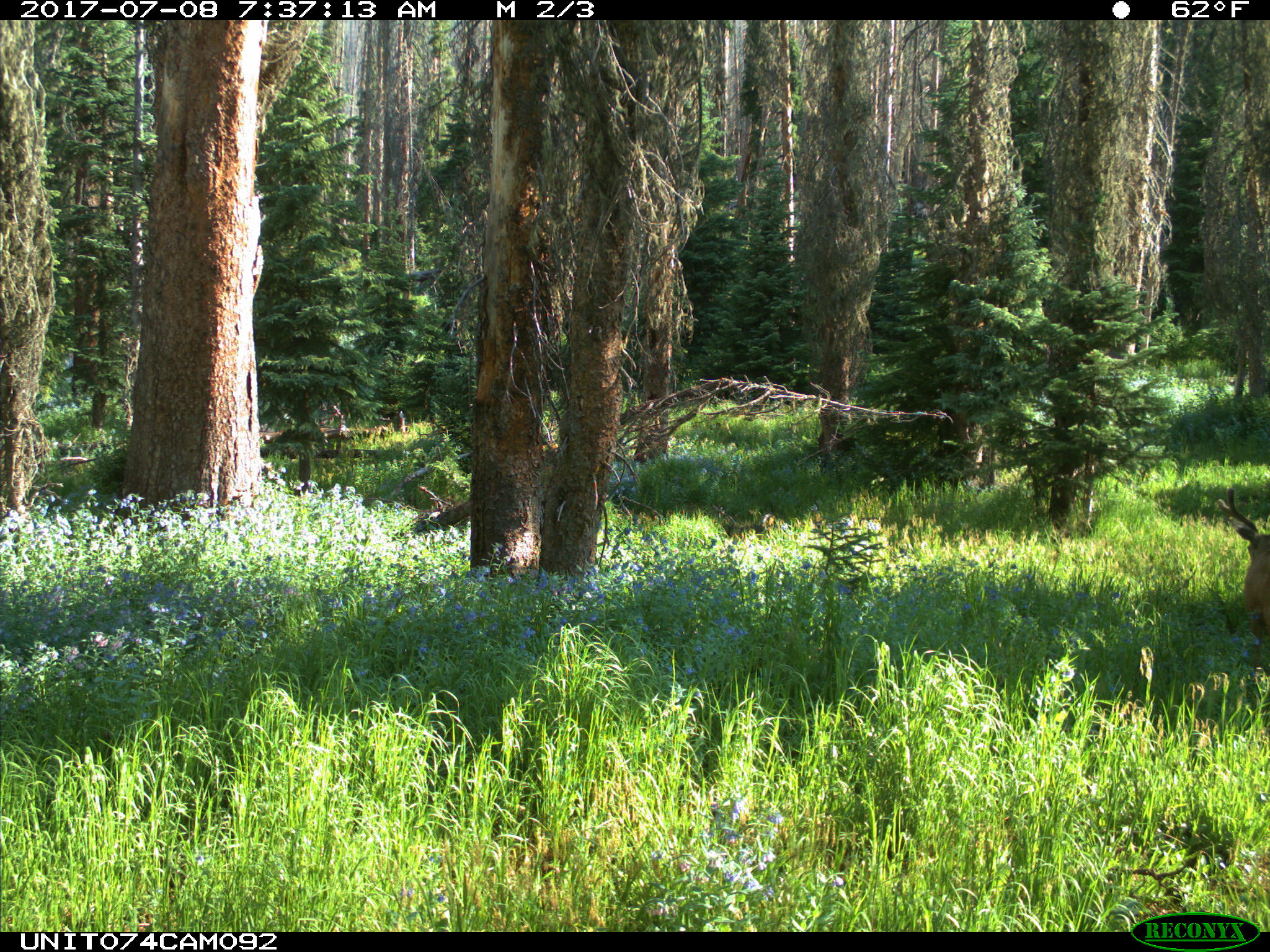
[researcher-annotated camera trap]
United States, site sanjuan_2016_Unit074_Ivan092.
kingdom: Animalia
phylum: Chordata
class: Mammalia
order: Artiodactyla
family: Cervidae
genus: Odocoileus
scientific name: Odocoileus hemionus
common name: mule deer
Odocoileus hemionus (mule deer).